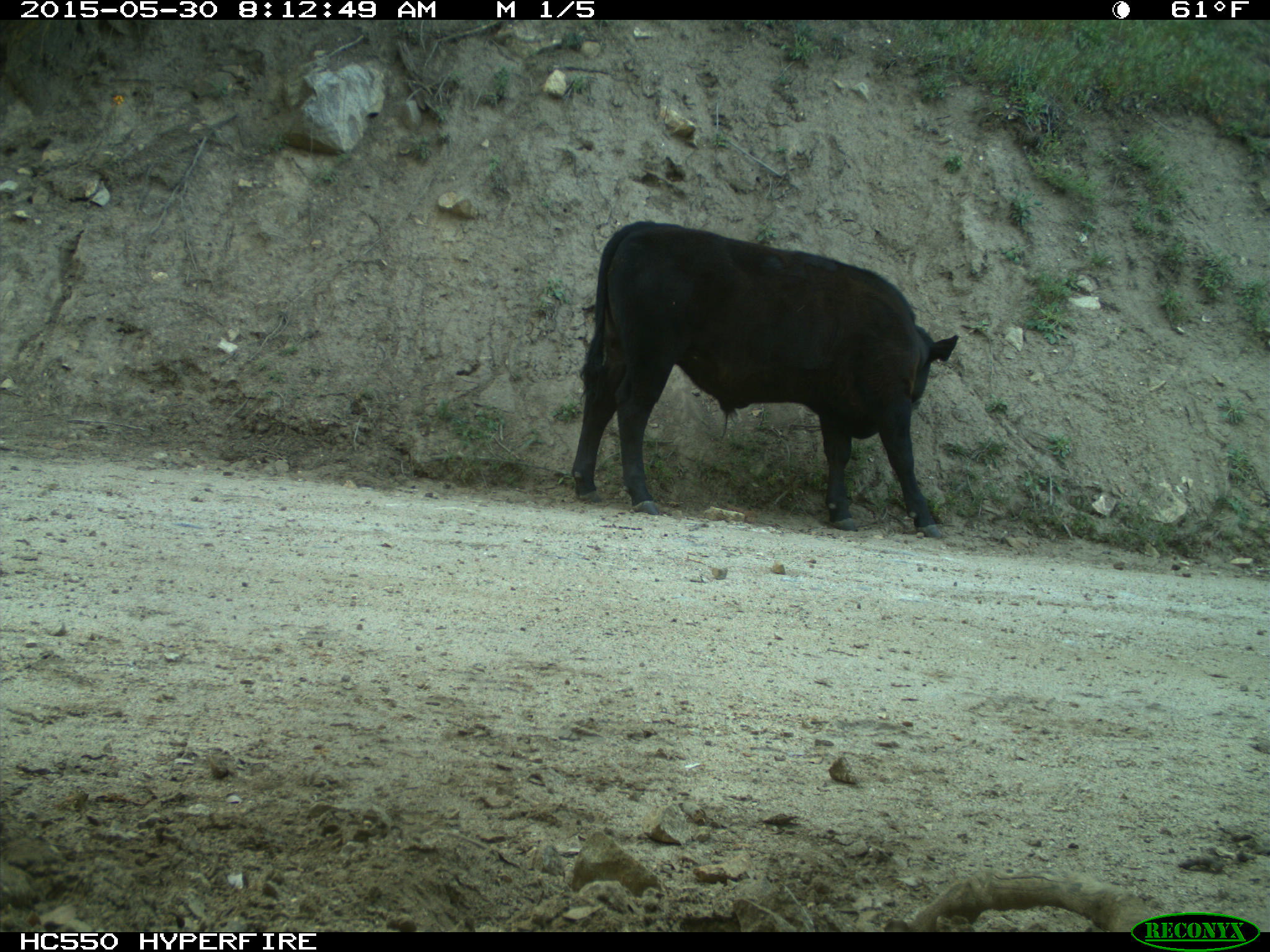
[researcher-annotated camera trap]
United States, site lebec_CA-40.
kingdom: Animalia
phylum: Chordata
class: Mammalia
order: Artiodactyla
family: Bovidae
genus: Bos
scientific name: Bos taurus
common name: domestic cow